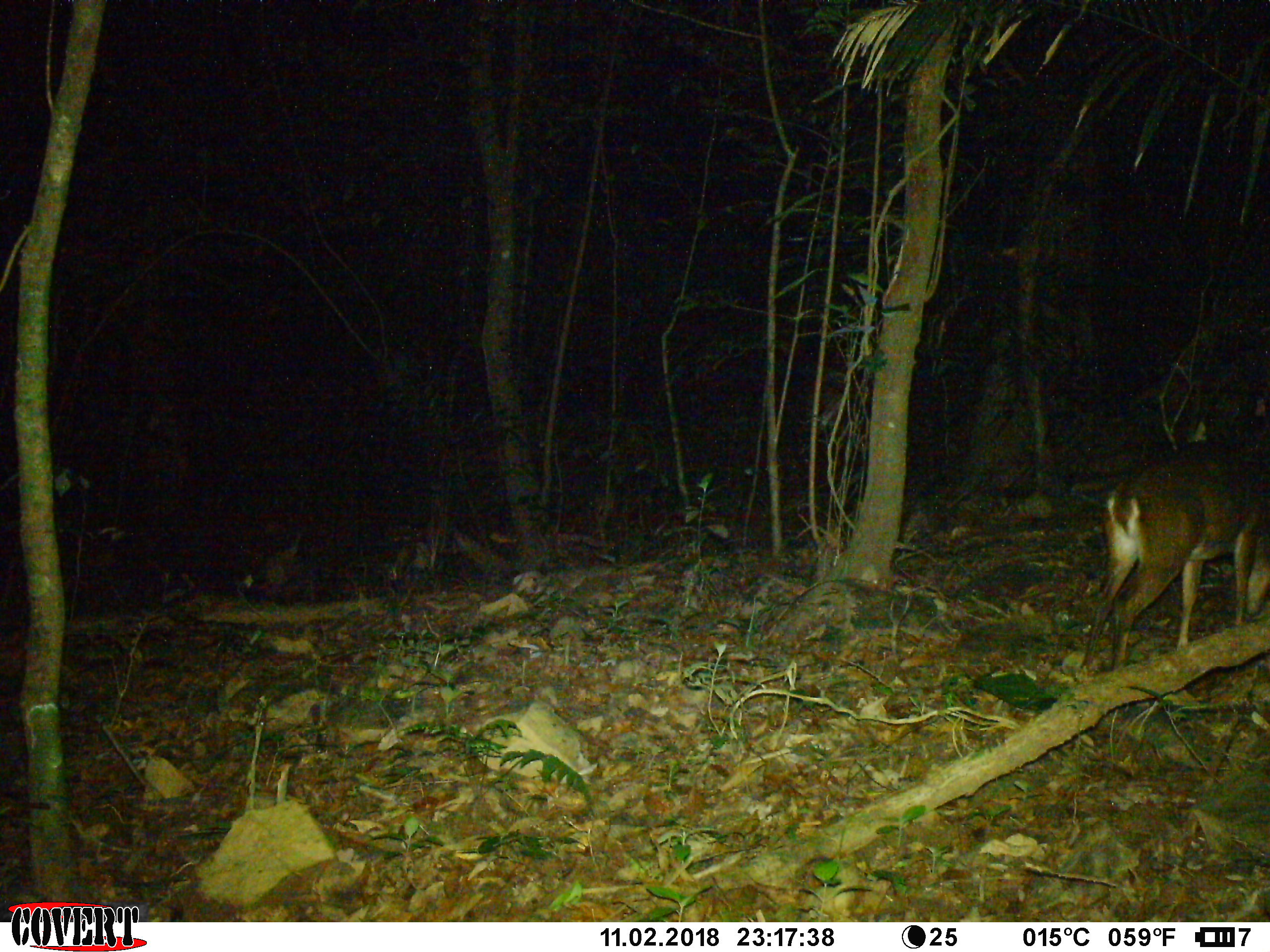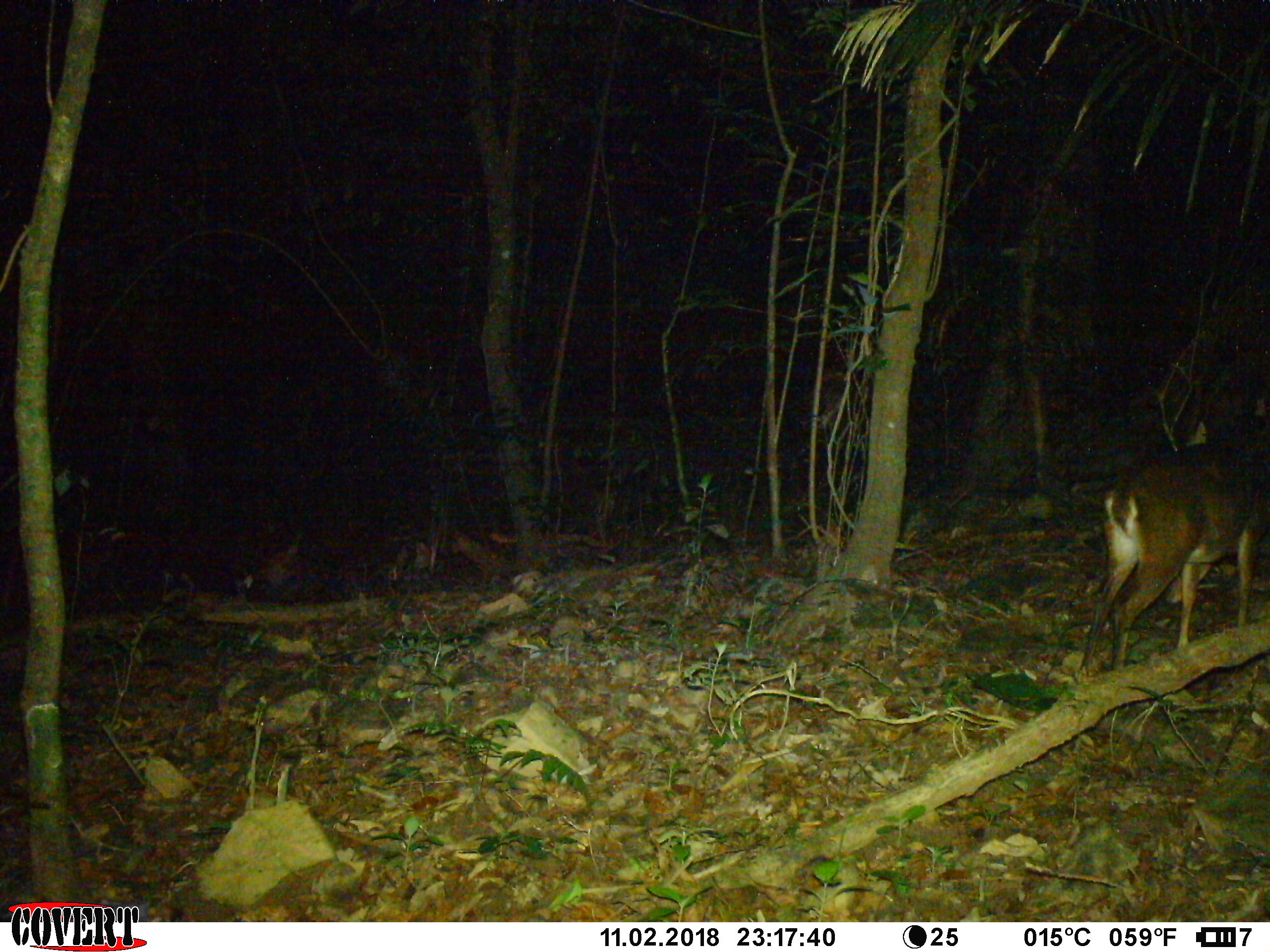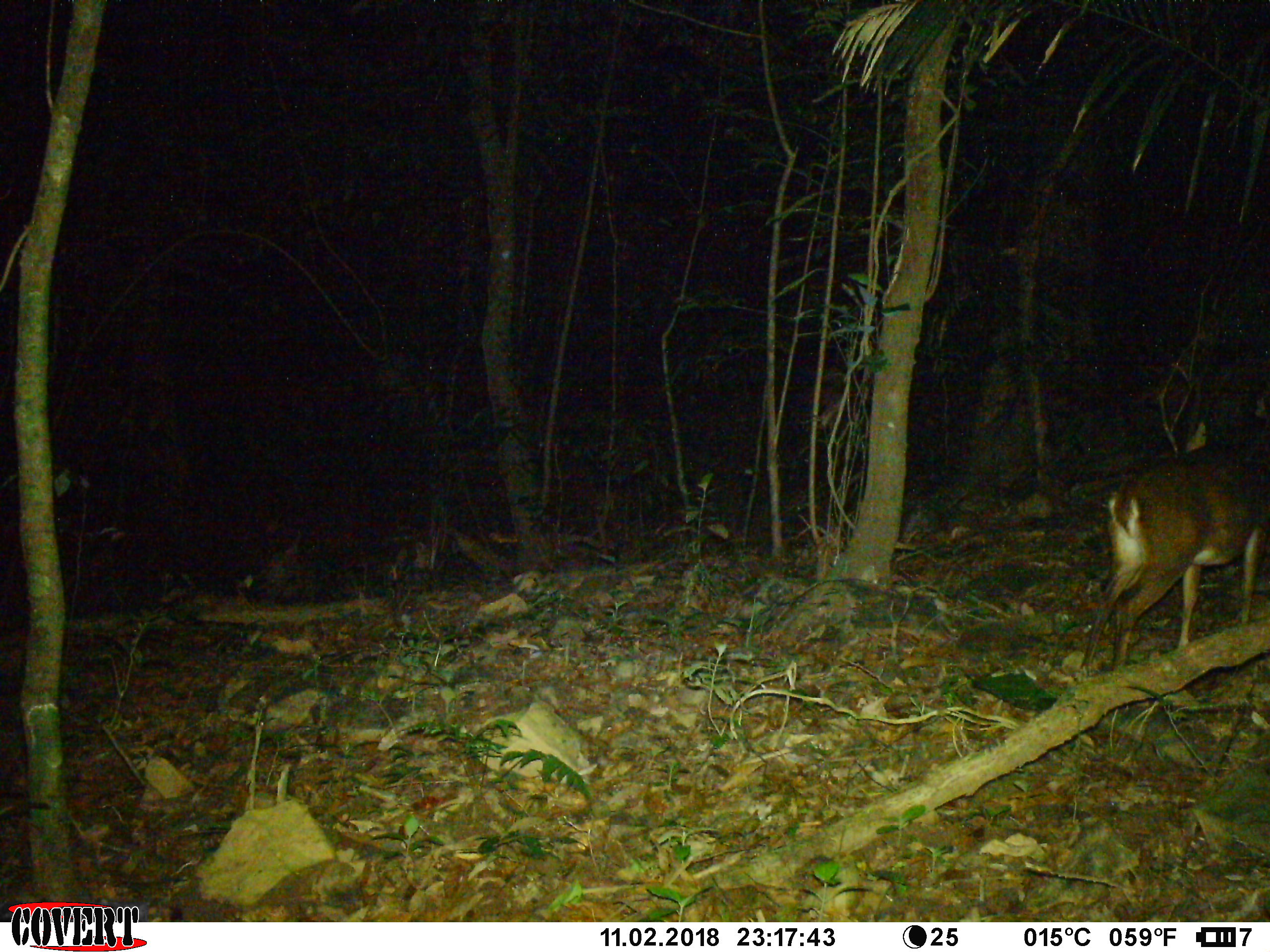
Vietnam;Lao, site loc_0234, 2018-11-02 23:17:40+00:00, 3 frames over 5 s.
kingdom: Animalia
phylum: Chordata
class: Mammalia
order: Artiodactyla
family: Cervidae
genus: Muntiacus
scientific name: Muntiacus vuquangensis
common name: large-antlered muntjac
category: large antlered muntjac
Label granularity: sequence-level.